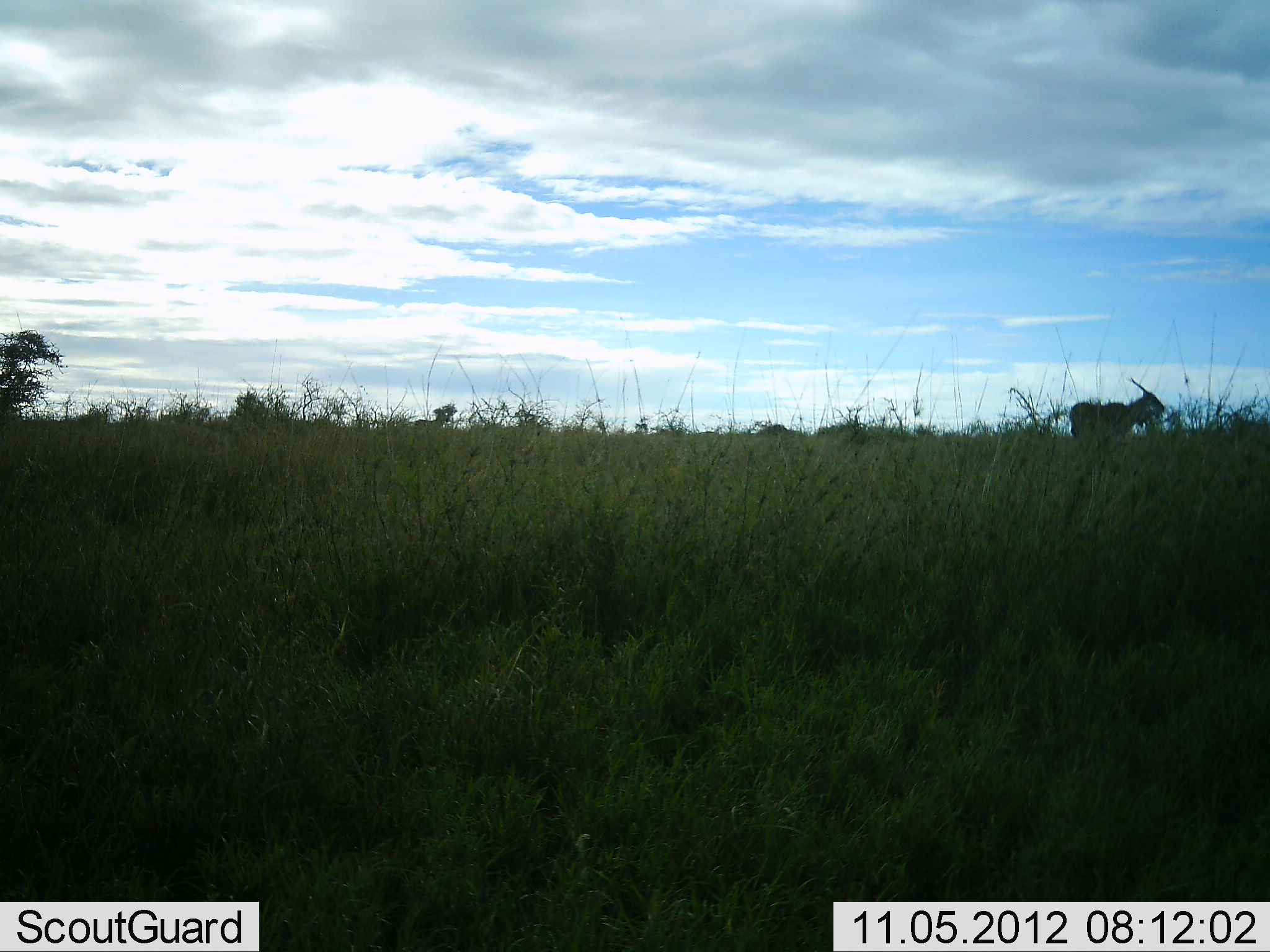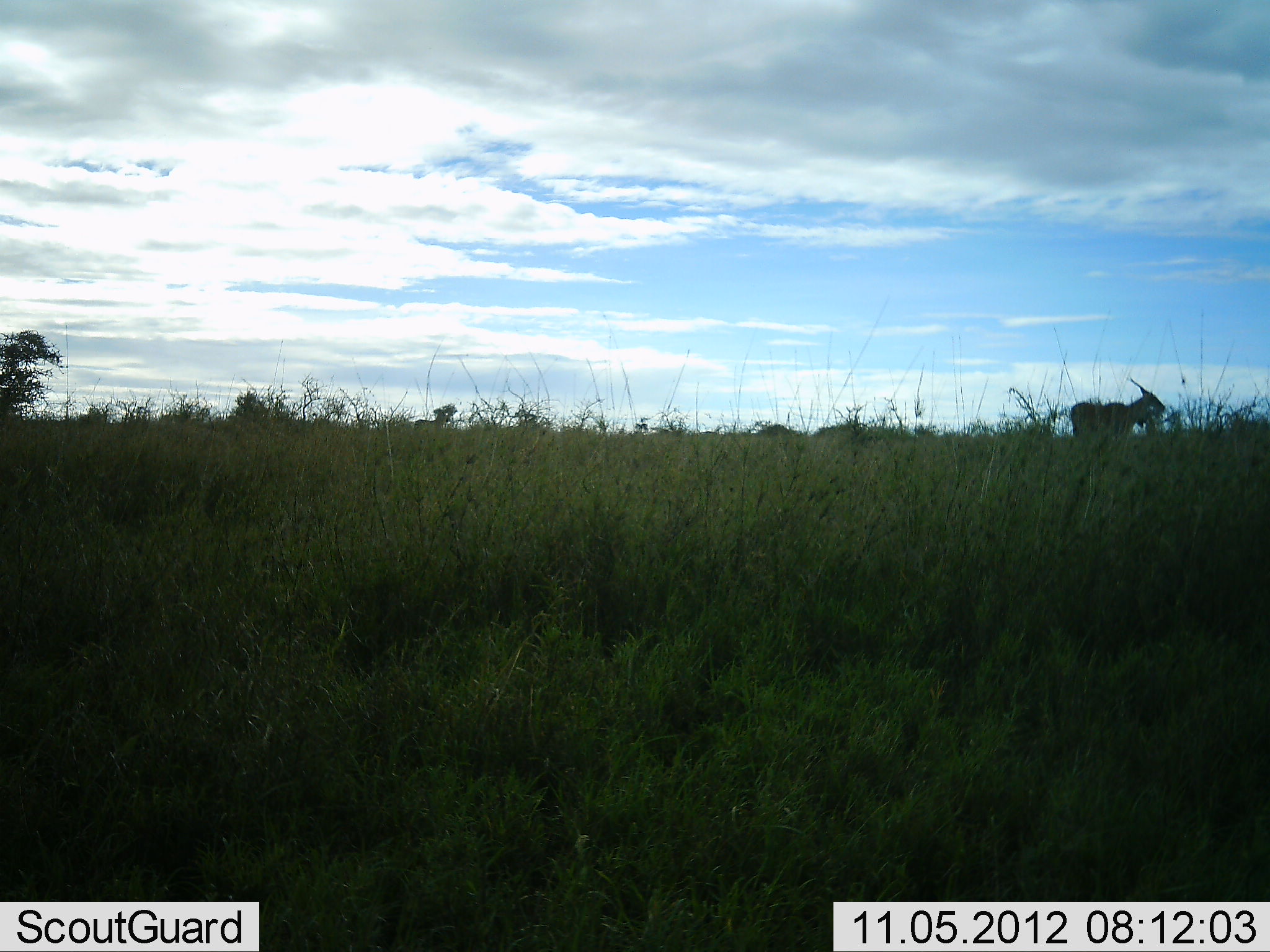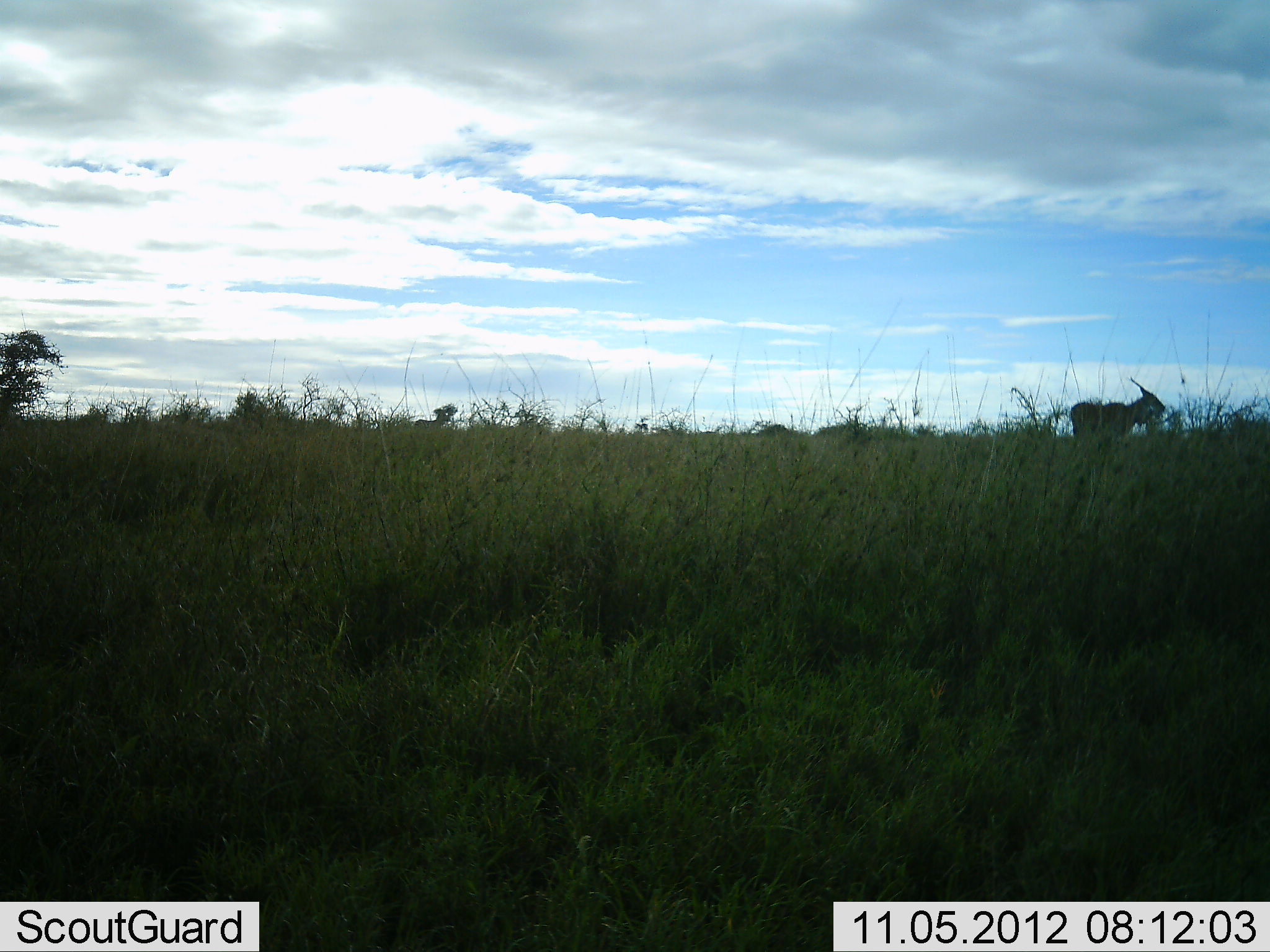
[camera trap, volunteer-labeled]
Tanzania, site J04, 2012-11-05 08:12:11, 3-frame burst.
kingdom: Animalia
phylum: Chordata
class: Mammalia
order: Artiodactyla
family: Bovidae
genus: Tragelaphus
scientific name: Tragelaphus oryx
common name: eland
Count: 1.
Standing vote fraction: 100%.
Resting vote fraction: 0%.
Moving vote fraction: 0%.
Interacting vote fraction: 0%.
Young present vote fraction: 0%.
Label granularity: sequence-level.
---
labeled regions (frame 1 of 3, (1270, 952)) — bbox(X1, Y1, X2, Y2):
animal: bbox(1068, 376, 1165, 445); bbox(414, 414, 448, 430)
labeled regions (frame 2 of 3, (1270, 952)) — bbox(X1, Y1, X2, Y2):
animal: bbox(1070, 376, 1167, 447); bbox(413, 412, 449, 428)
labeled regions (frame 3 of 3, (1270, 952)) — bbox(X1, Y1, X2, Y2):
animal: bbox(1070, 376, 1166, 450); bbox(413, 413, 449, 428)